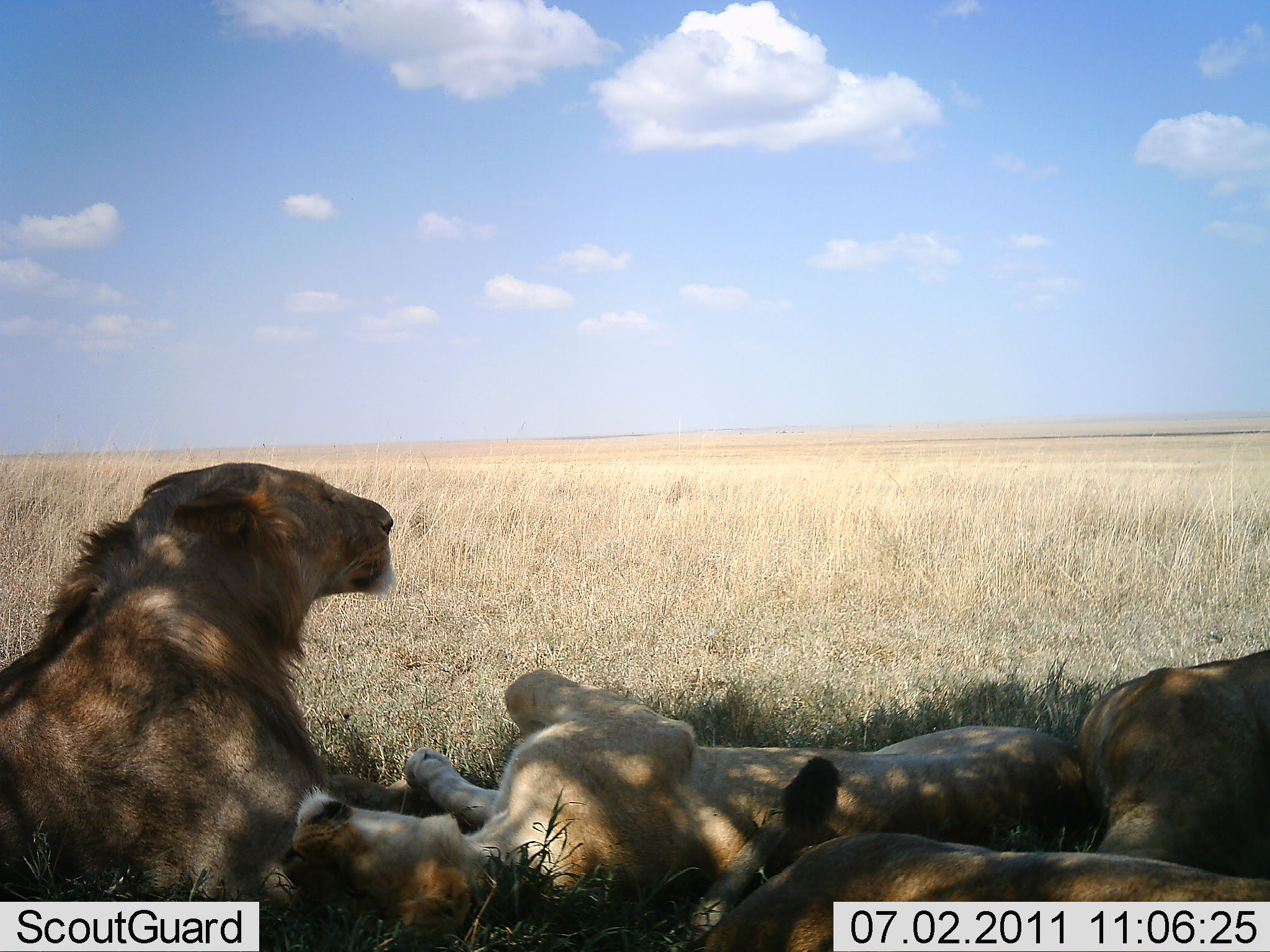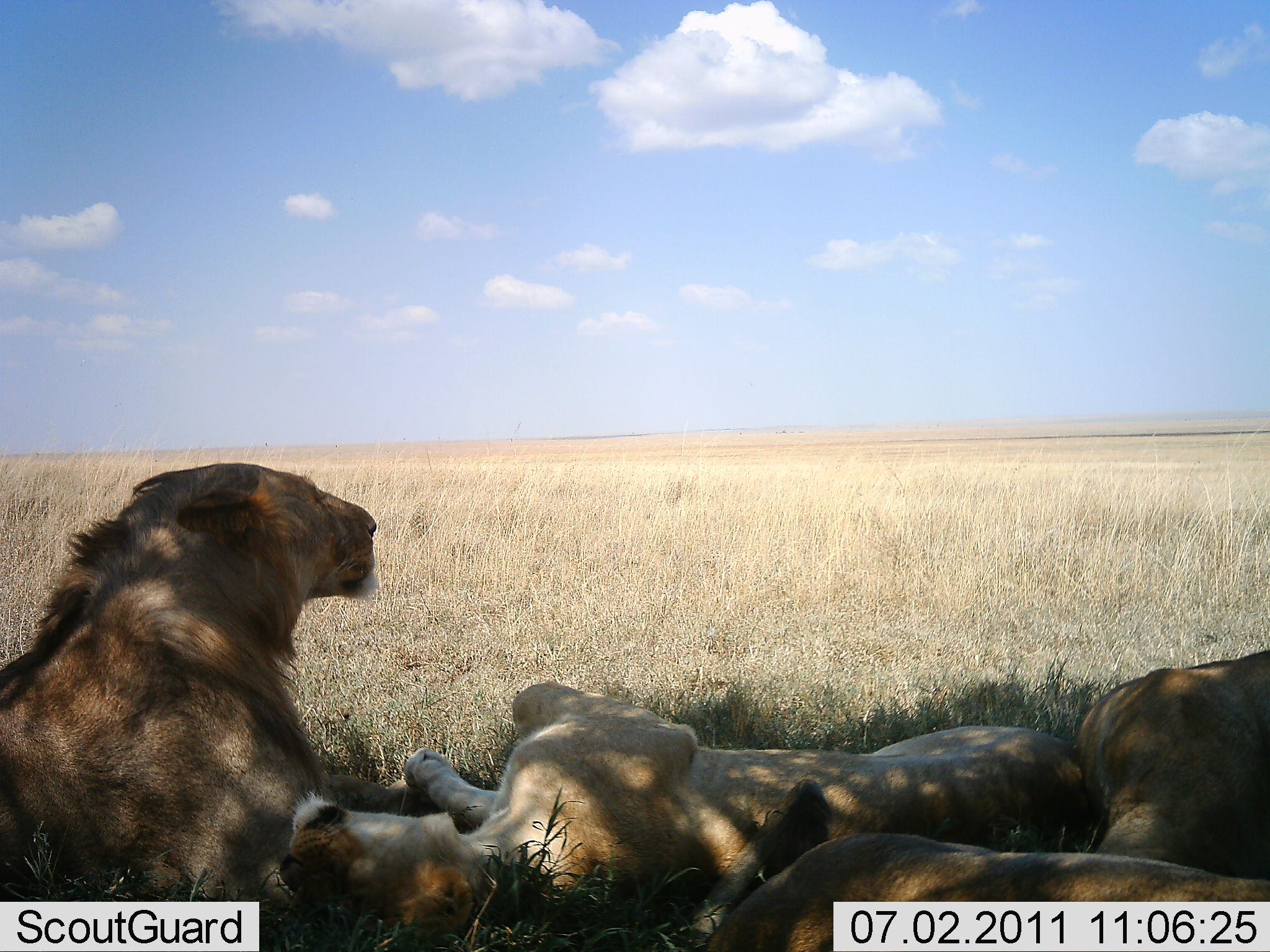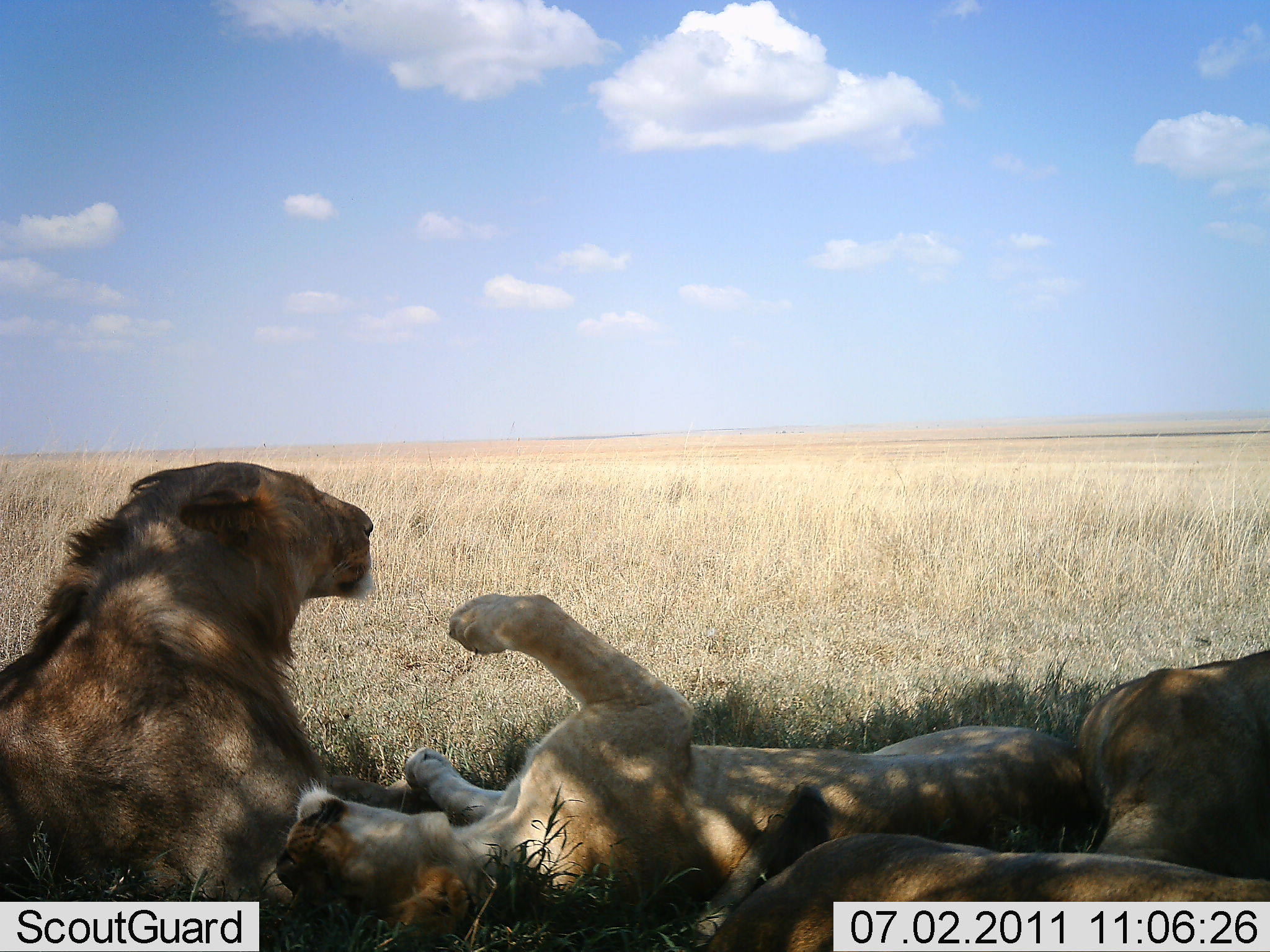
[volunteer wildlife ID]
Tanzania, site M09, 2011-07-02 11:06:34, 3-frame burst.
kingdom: Animalia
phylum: Chordata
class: Mammalia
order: Carnivora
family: Felidae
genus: Panthera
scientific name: Panthera leo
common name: lion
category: lionfemale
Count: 3.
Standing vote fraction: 0%.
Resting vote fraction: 100%.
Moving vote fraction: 0%.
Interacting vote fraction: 28%.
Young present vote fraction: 11%.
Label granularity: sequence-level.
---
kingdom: Animalia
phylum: Chordata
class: Mammalia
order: Carnivora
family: Felidae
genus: Panthera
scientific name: Panthera leo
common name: lion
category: lionmale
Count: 1.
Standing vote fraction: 0%.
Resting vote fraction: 100%.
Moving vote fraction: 0%.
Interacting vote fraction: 20%.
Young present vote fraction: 0%.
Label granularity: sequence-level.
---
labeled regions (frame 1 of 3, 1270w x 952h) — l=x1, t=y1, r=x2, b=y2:
animal: l=0, t=460, r=457, b=925; l=287, t=667, r=1105, b=917; l=675, t=758, r=1270, b=950; l=1078, t=648, r=1270, b=868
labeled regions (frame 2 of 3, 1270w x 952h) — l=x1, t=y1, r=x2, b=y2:
animal: l=291, t=682, r=1092, b=911; l=0, t=462, r=405, b=912; l=702, t=775, r=1270, b=910; l=1072, t=648, r=1270, b=870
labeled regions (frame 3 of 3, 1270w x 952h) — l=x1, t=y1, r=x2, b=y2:
animal: l=275, t=589, r=1125, b=940; l=1, t=462, r=453, b=952; l=688, t=782, r=1269, b=952; l=1072, t=644, r=1270, b=877